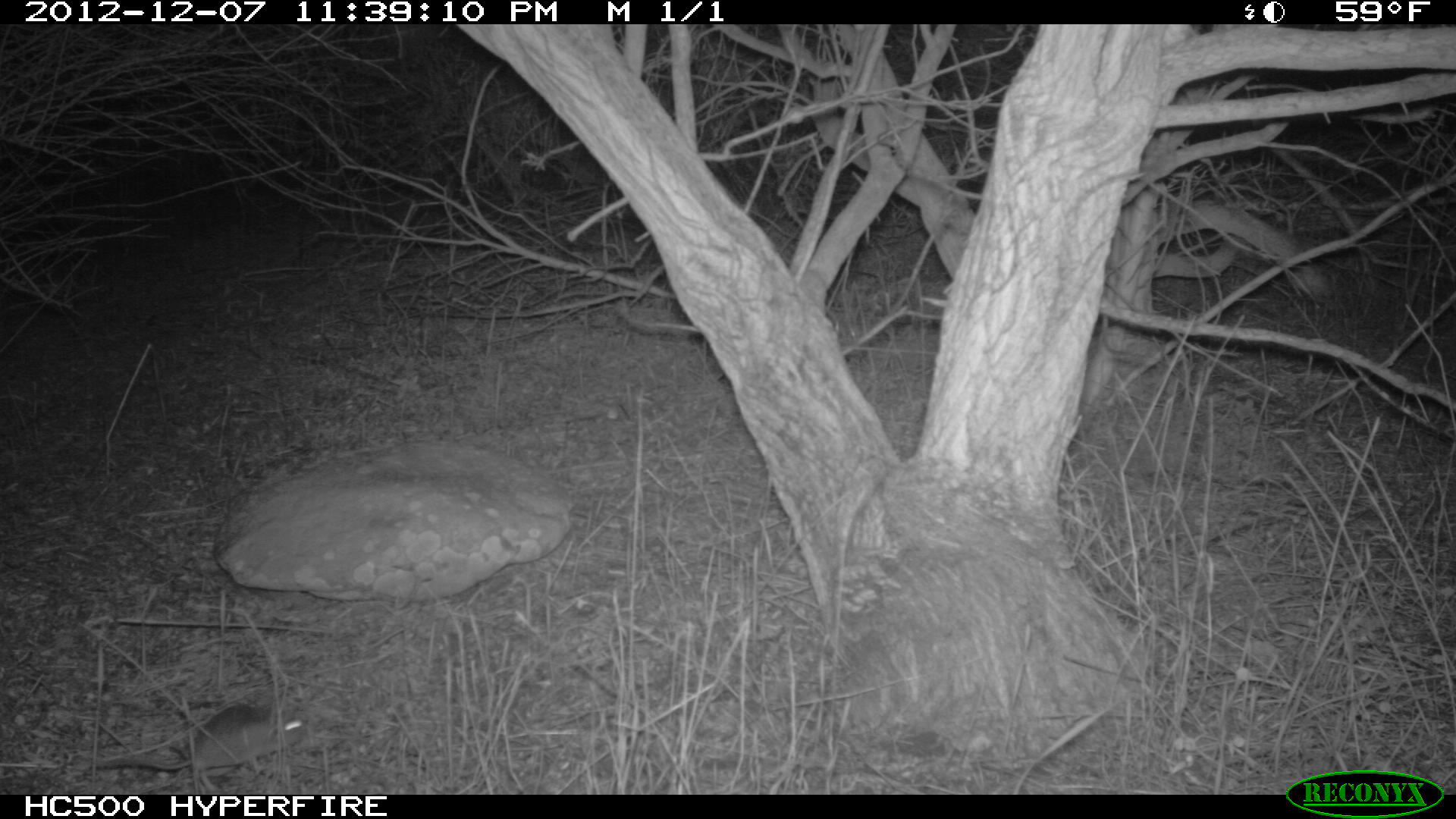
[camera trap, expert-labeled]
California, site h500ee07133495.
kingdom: Animalia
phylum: Chordata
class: Mammalia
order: Rodentia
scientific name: Rodentia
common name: rodent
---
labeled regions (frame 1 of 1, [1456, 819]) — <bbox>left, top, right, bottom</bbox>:
rodent: <bbox>90, 702, 309, 793</bbox>